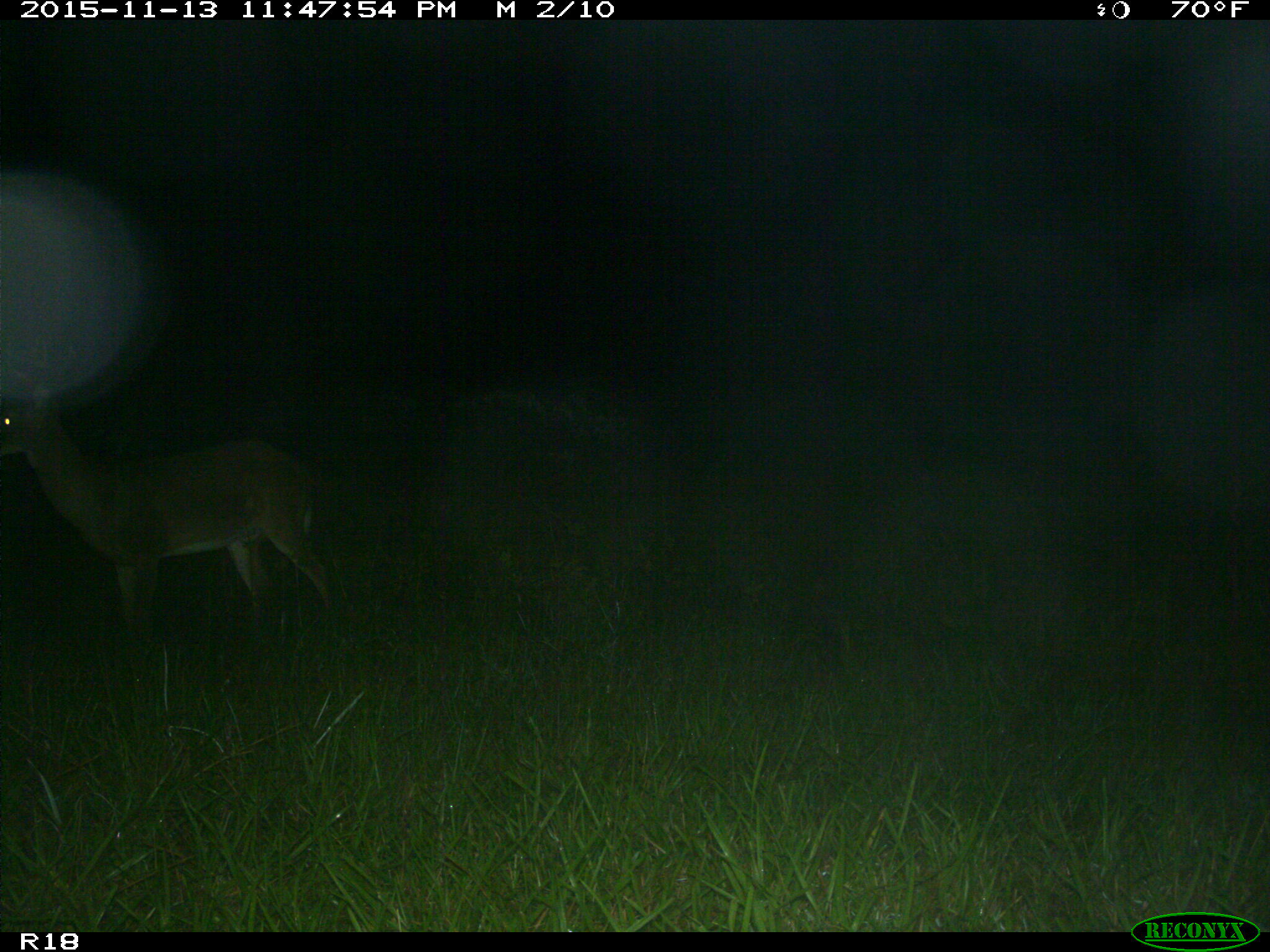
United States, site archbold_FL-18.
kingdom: Animalia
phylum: Chordata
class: Mammalia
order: Artiodactyla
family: Cervidae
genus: Odocoileus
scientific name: Odocoileus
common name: deer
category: unidentified deer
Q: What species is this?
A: Unidentified deer (deer) (Odocoileus).